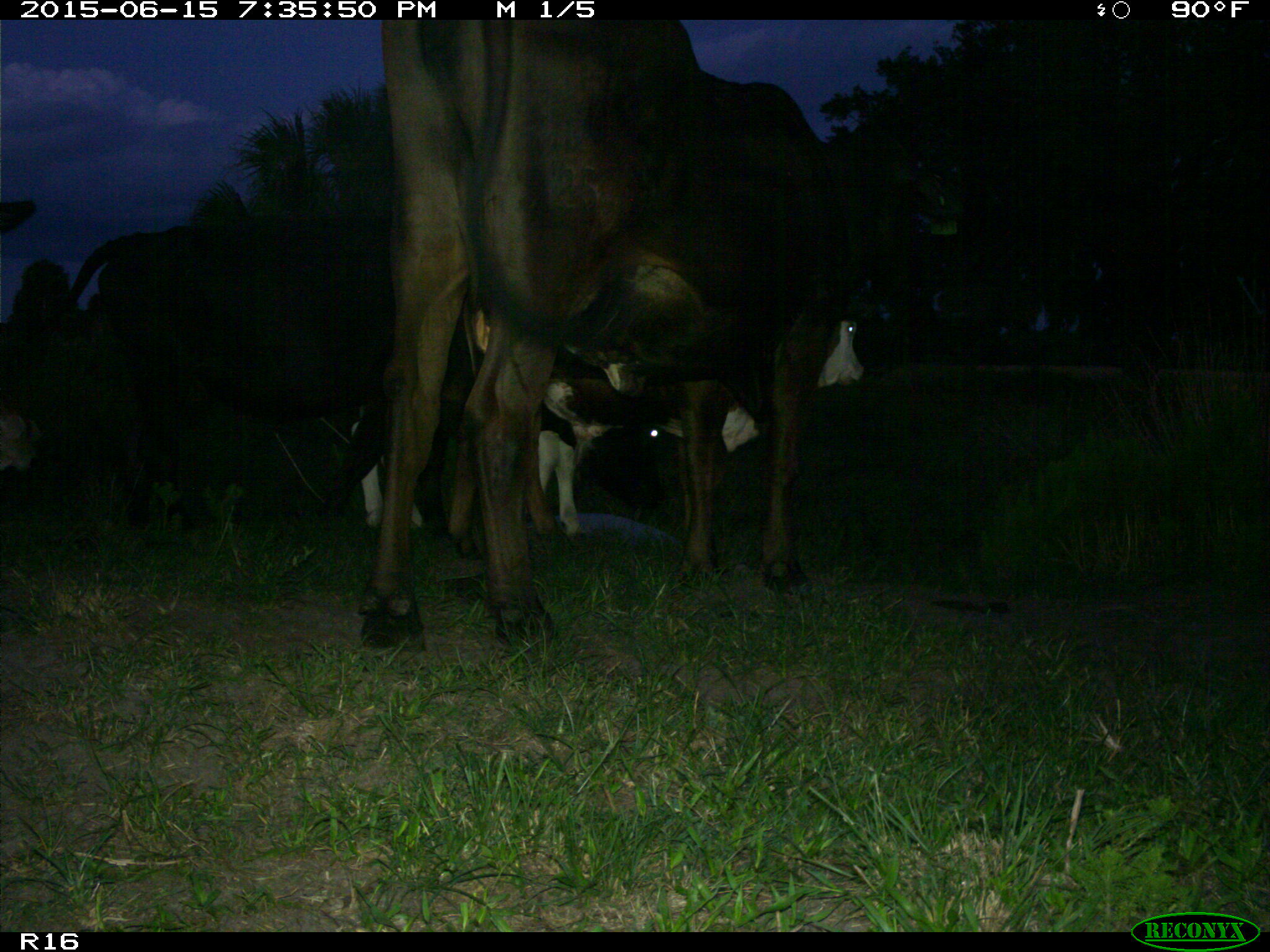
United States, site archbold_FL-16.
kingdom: Animalia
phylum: Chordata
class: Mammalia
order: Artiodactyla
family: Bovidae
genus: Bos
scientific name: Bos taurus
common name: domestic cow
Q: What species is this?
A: Bos taurus (domestic cow).